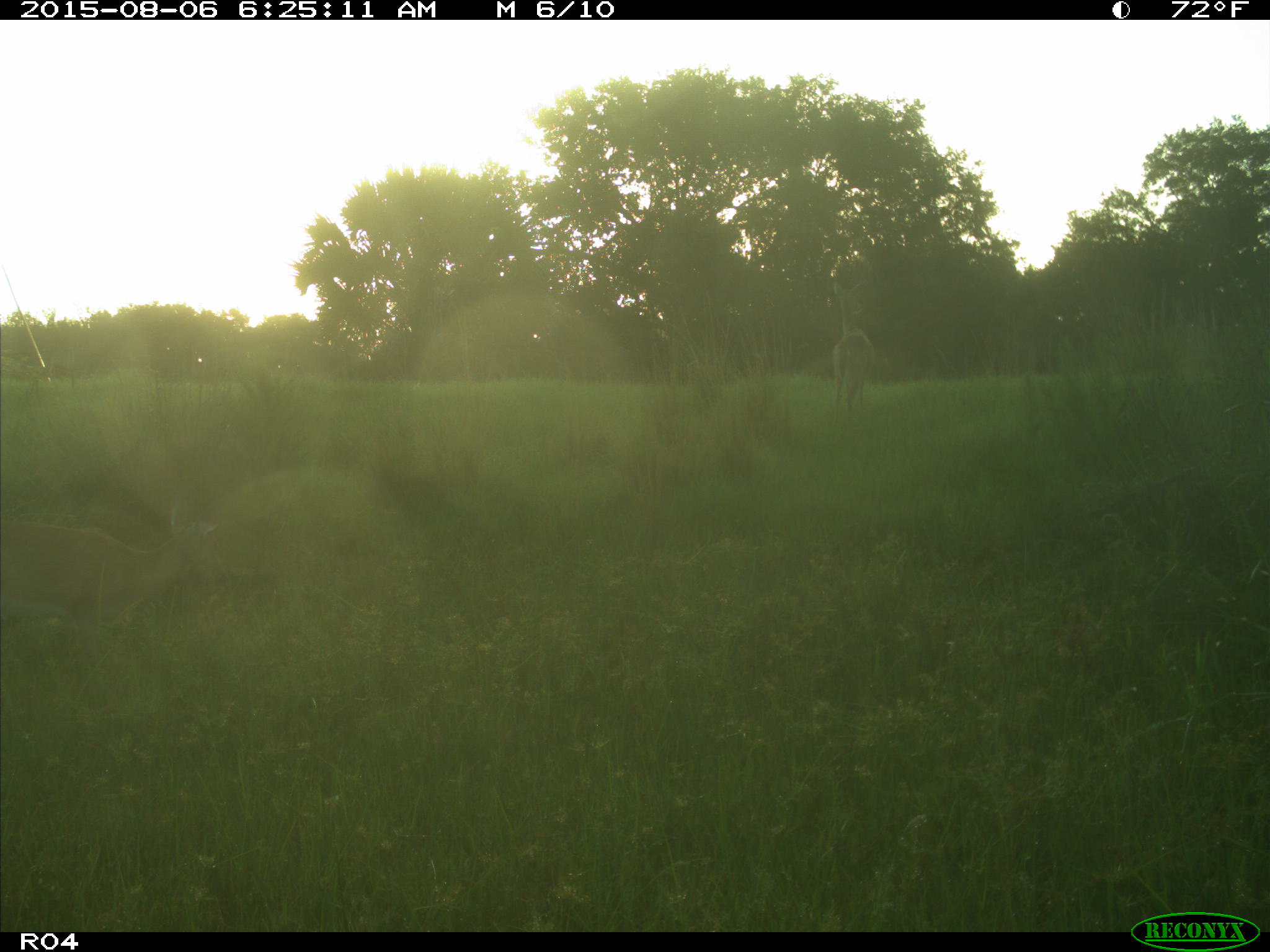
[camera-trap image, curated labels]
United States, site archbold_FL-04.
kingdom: Animalia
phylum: Chordata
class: Mammalia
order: Artiodactyla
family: Cervidae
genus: Odocoileus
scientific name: Odocoileus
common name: deer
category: unidentified deer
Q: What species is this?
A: Unidentified deer (deer) (Odocoileus).